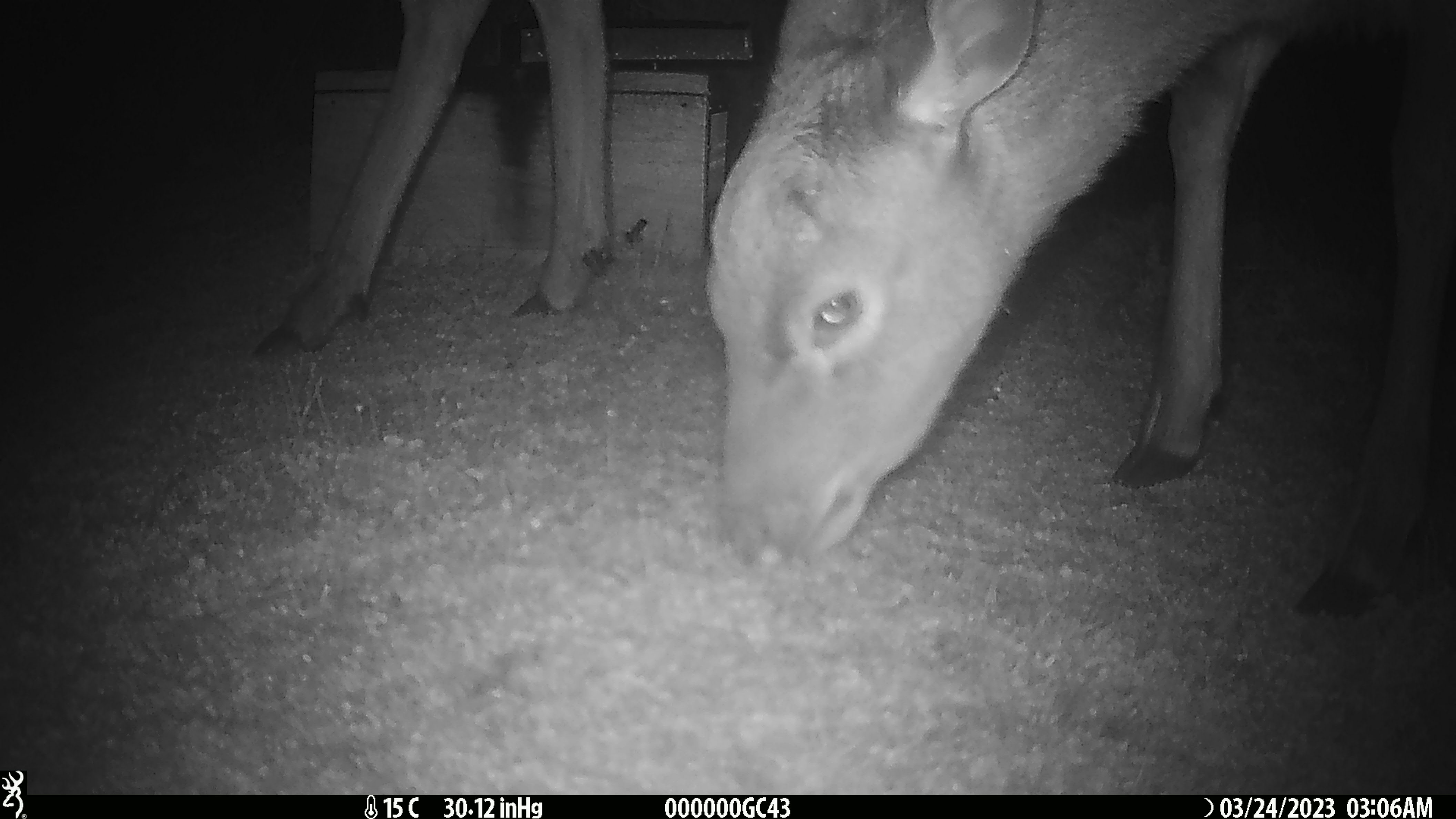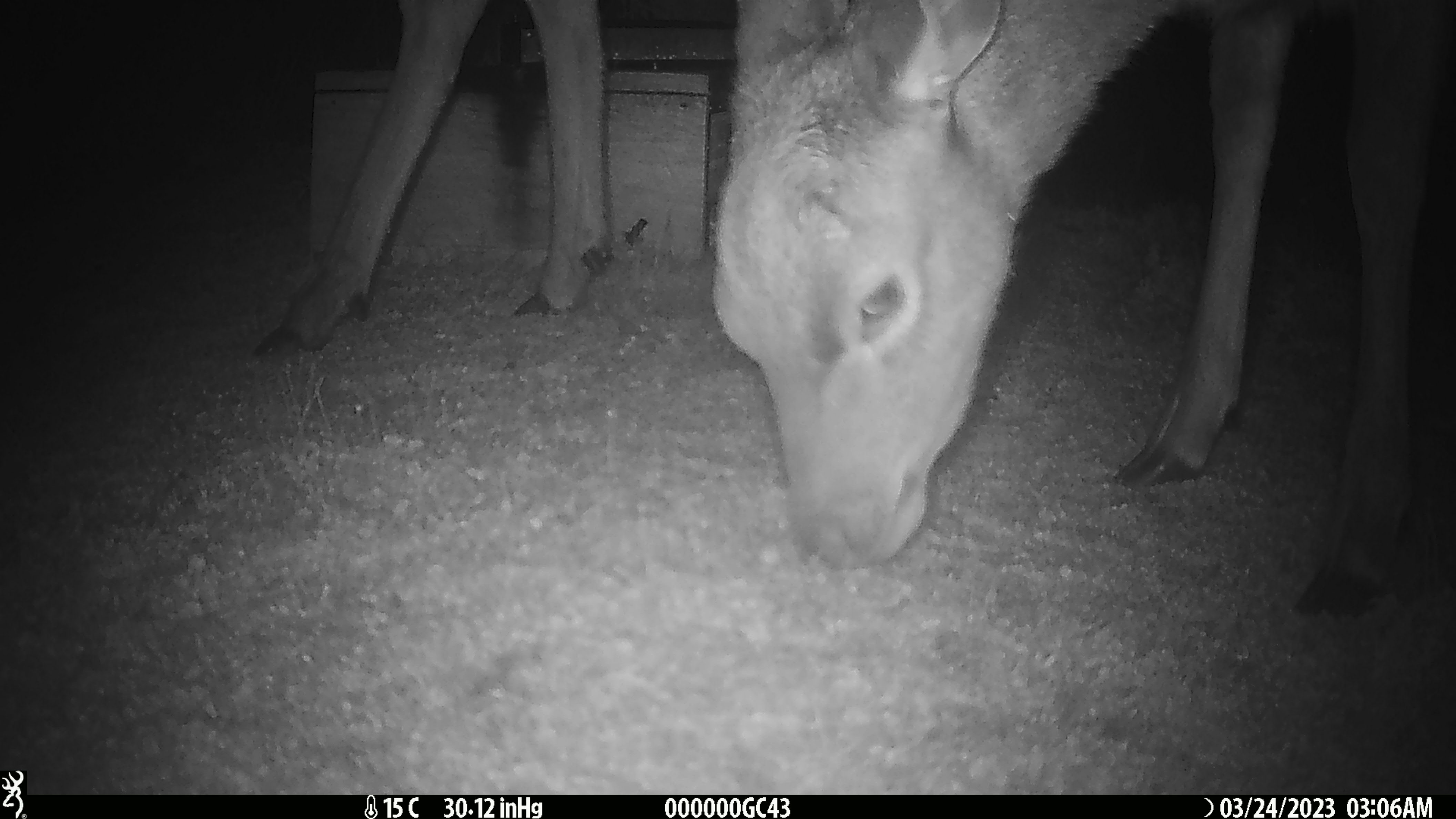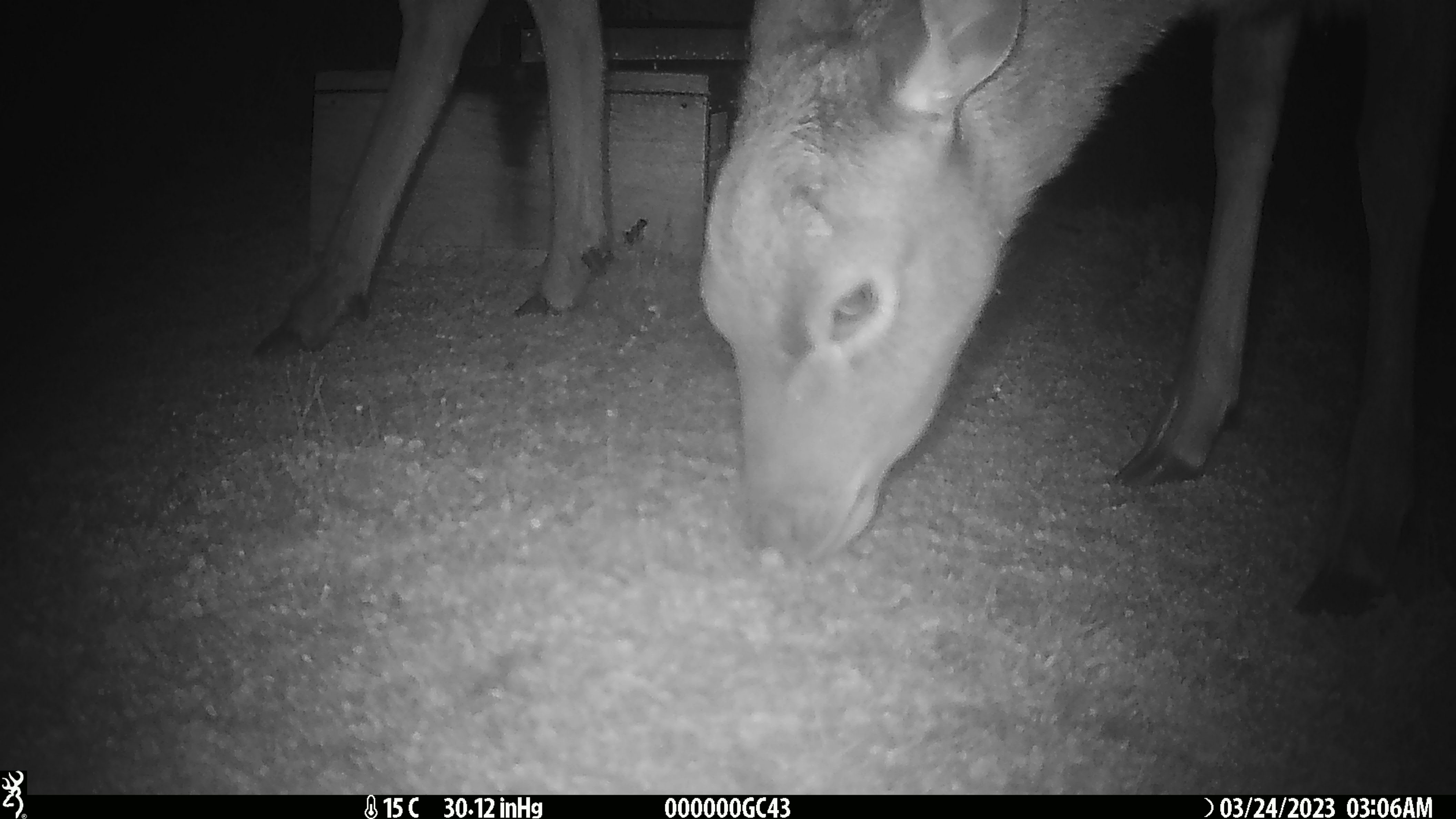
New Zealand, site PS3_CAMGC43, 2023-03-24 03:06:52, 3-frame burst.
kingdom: Animalia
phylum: Chordata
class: Mammalia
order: Artiodactyla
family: Cervidae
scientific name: Cervidae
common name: deer